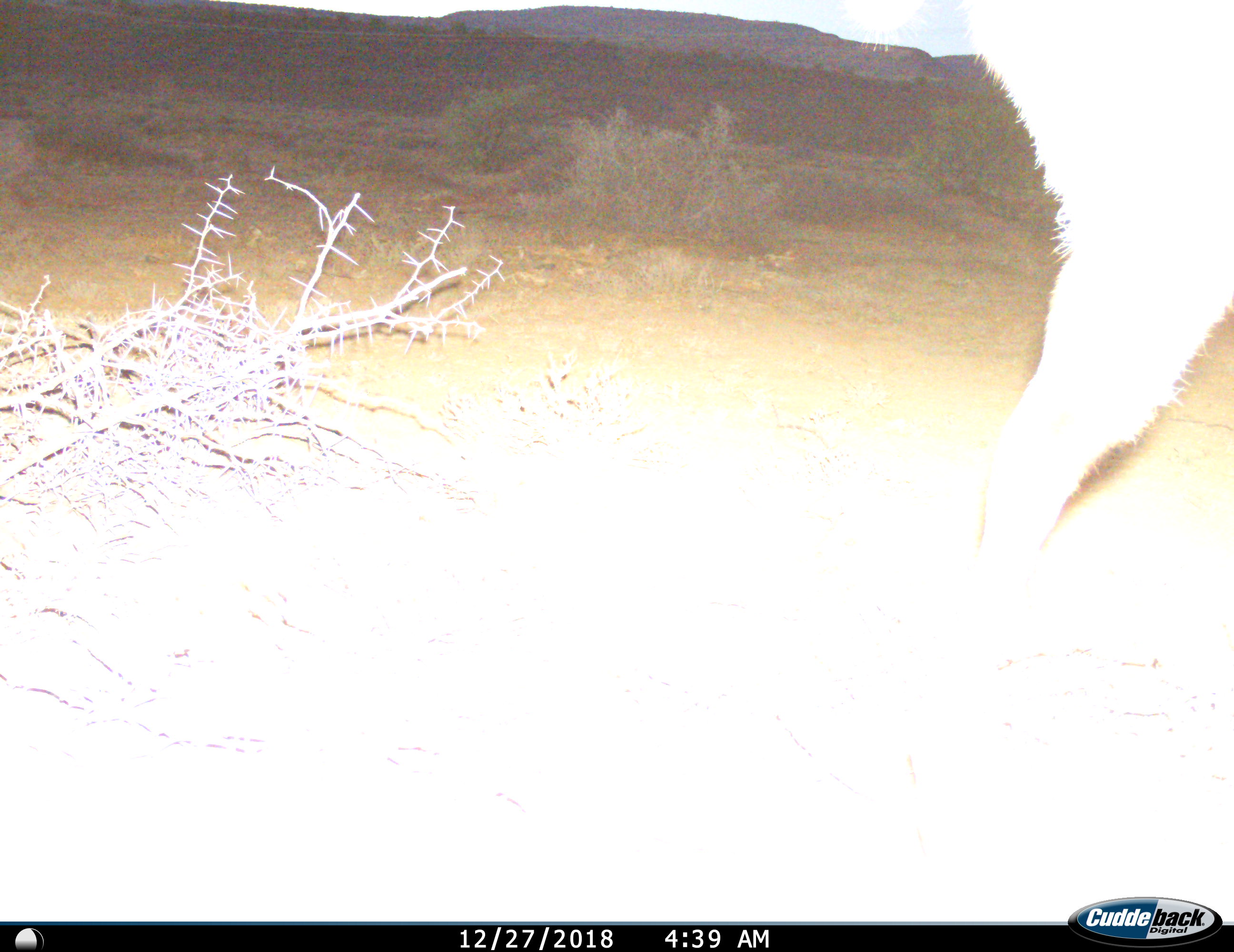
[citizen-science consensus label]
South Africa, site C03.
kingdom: Animalia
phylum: Chordata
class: Mammalia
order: Artiodactyla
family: Bovidae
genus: Tragelaphus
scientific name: Tragelaphus strepsiceros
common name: greater kudu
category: kudu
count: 1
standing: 60%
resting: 0%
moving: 40%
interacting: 0%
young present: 0%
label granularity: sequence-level